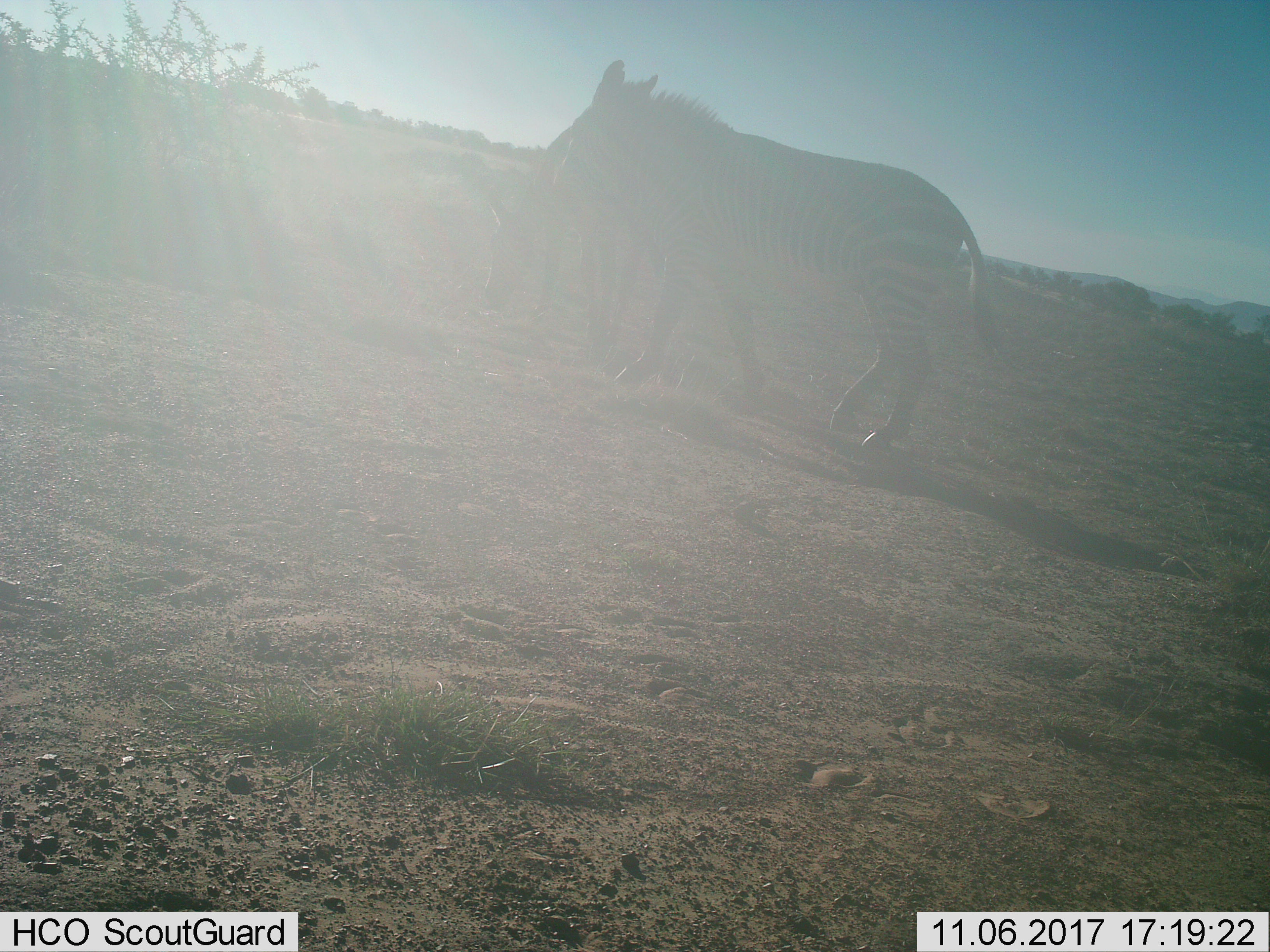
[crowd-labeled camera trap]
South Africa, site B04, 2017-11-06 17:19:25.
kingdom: Animalia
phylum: Chordata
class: Mammalia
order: Perissodactyla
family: Equidae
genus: Equus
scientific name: Equus zebra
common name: mountain zebra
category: zebramountain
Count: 2.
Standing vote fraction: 50%.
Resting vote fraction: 0%.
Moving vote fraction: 60%.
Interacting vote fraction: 0%.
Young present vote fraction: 10%.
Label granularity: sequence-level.